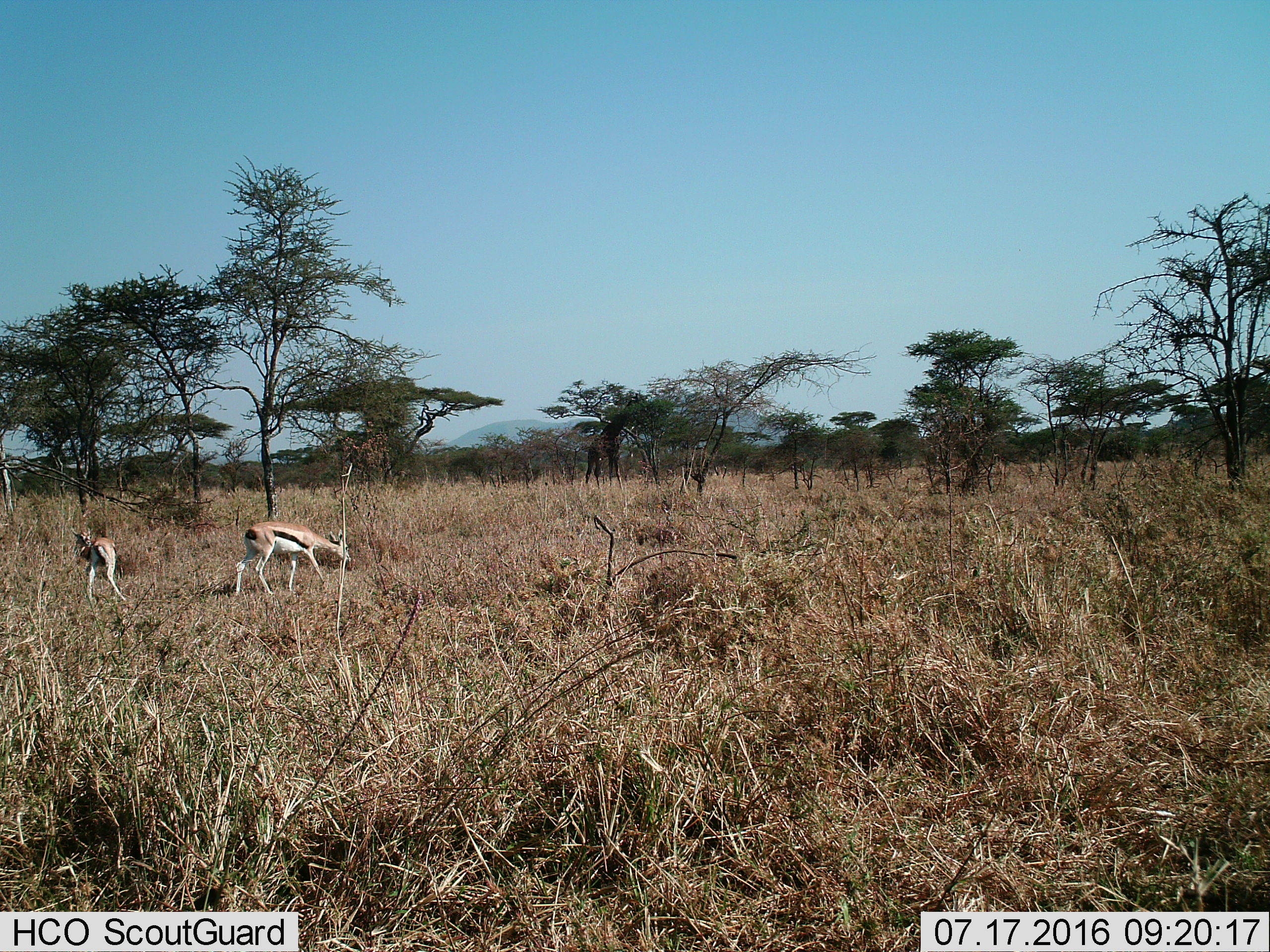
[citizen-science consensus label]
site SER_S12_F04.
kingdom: Animalia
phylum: Chordata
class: Mammalia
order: Artiodactyla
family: Bovidae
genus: Eudorcas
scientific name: Eudorcas thomsonii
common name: thomson's gazelle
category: gazellethomsons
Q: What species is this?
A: Gazellethomsons (thomson's gazelle) (Eudorcas thomsonii).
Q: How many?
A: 2.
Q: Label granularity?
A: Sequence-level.